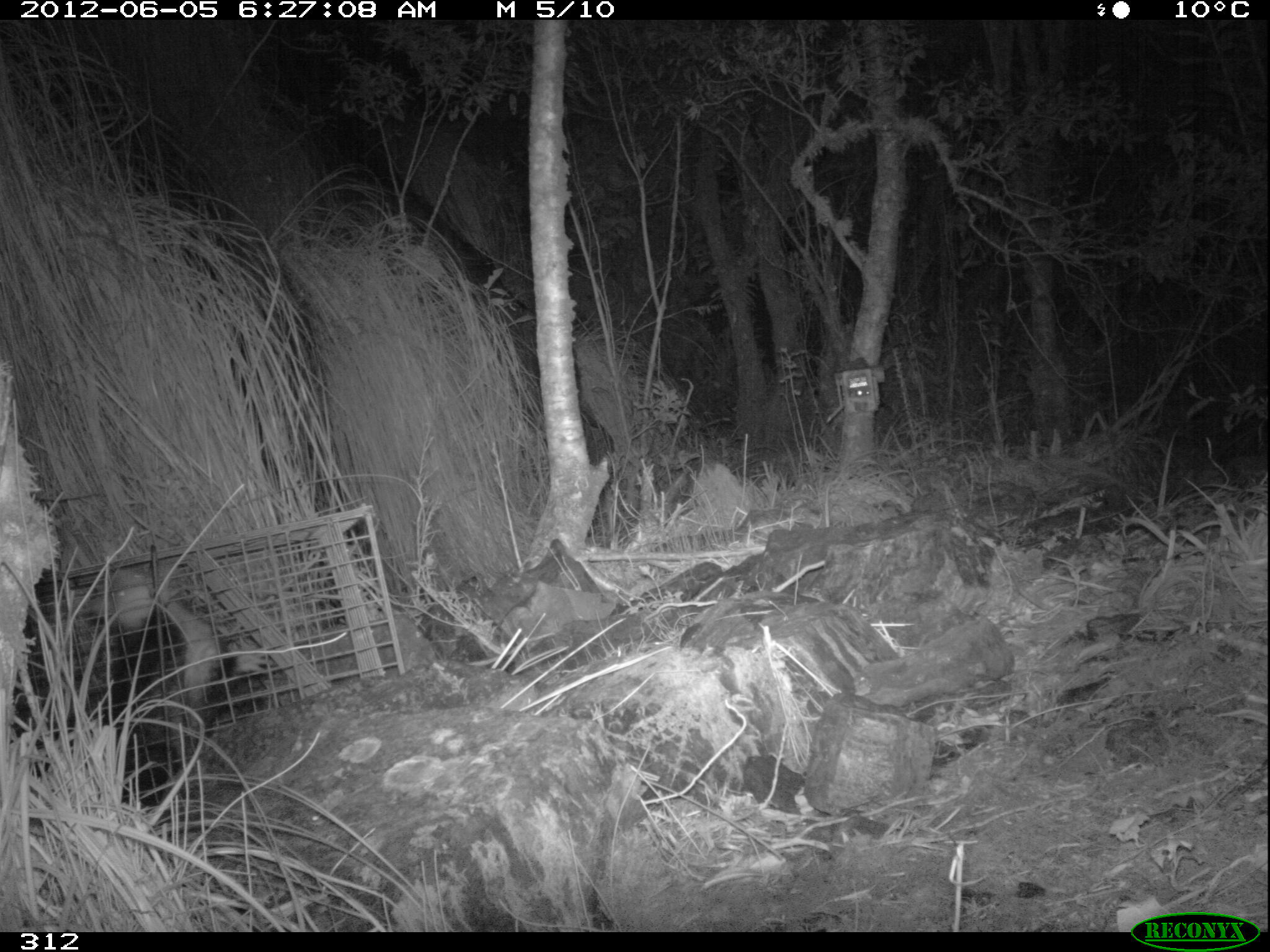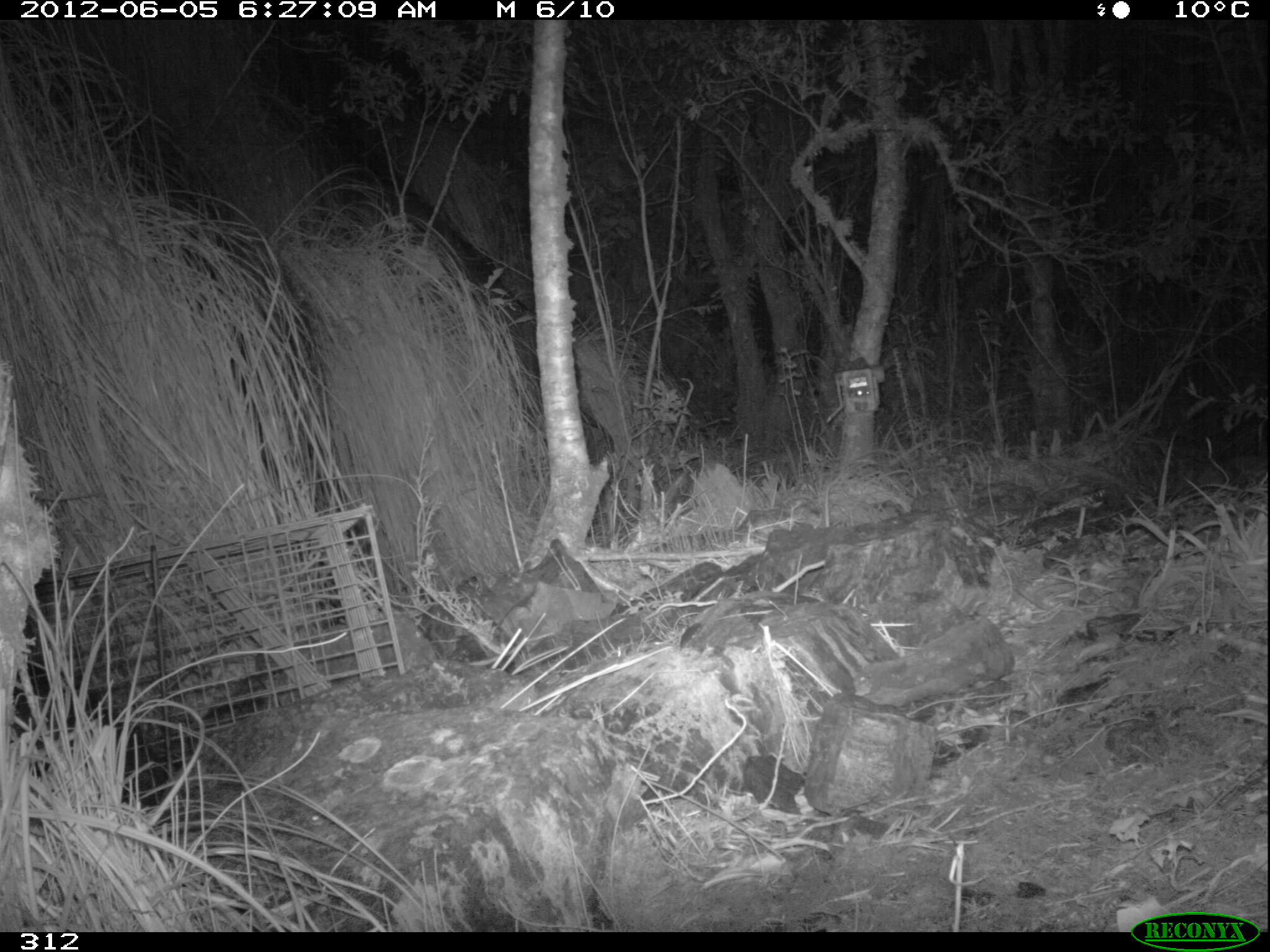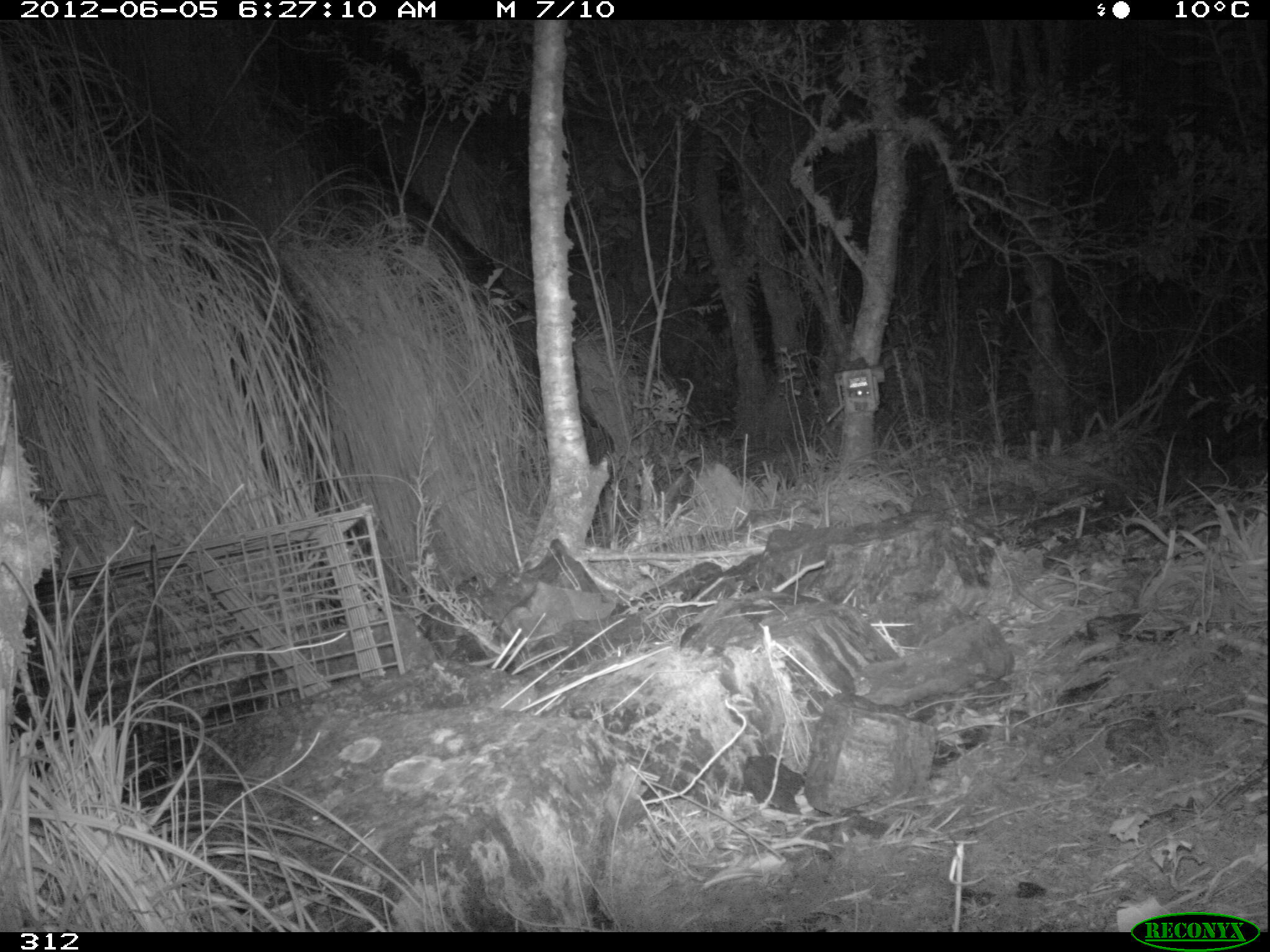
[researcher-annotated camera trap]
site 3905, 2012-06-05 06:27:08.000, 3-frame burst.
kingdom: Animalia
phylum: Chordata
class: Mammalia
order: Didelphimorphia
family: Didelphidae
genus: Didelphis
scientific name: Didelphis pernigra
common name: andean white-eared opossum